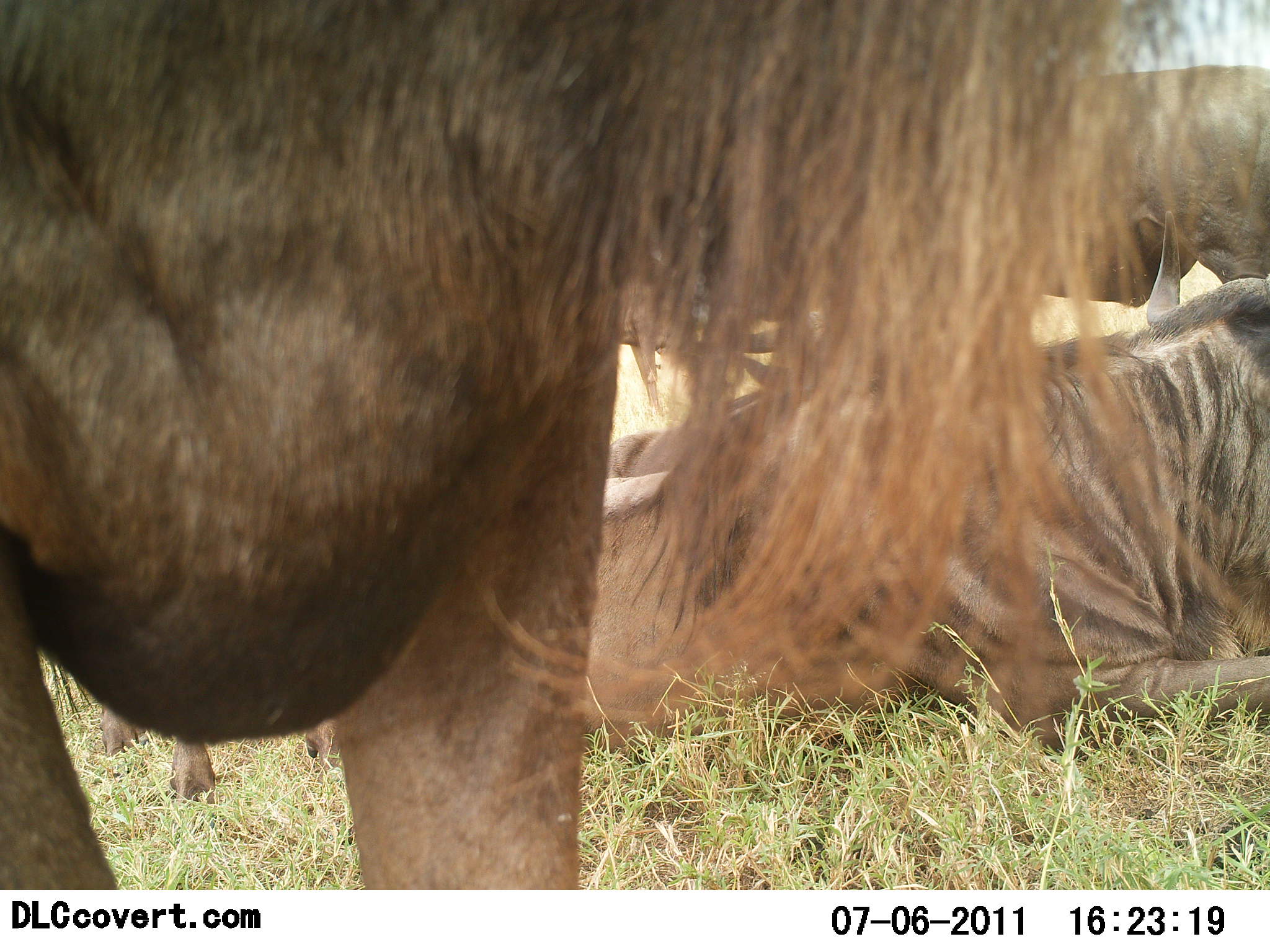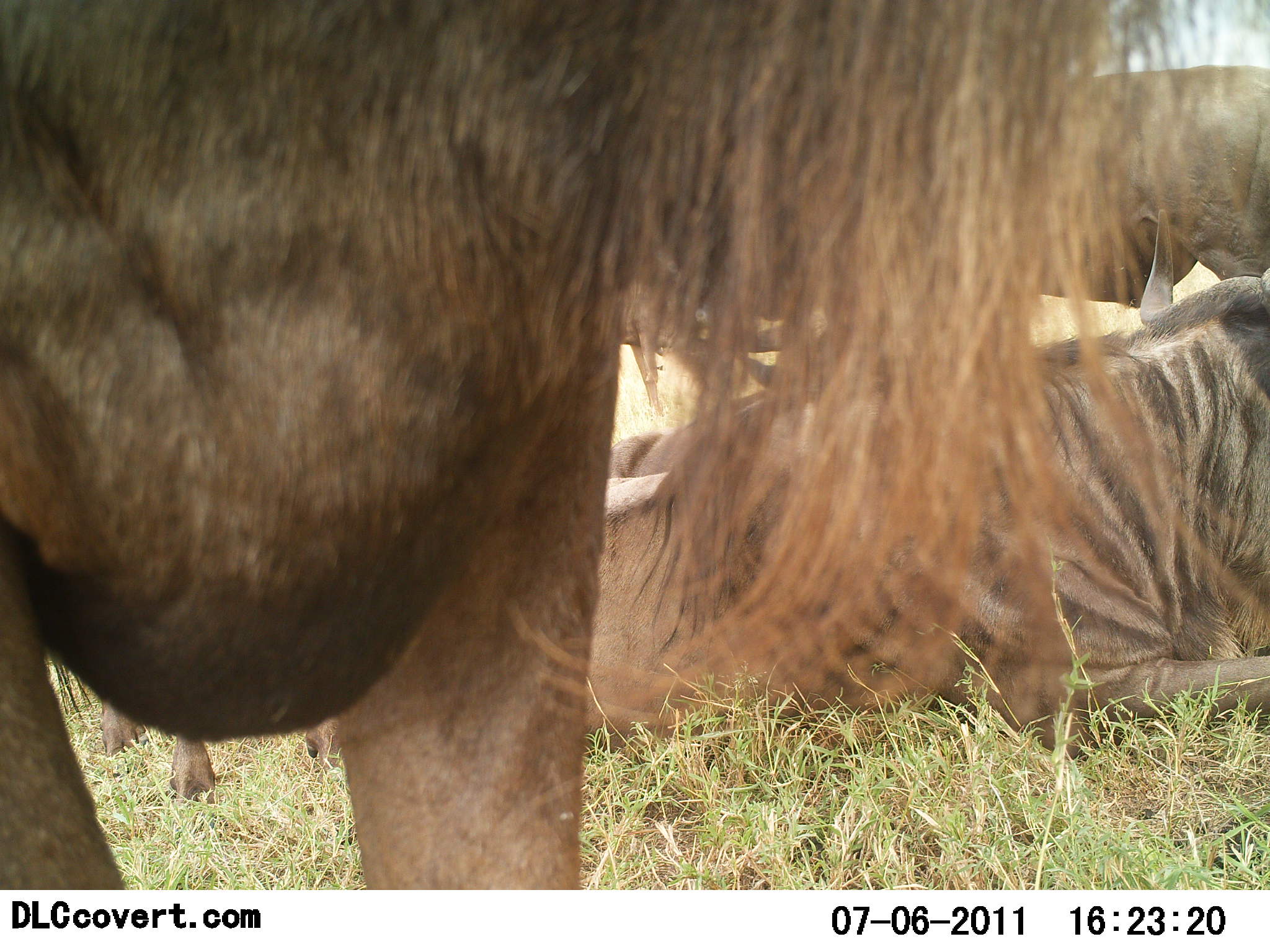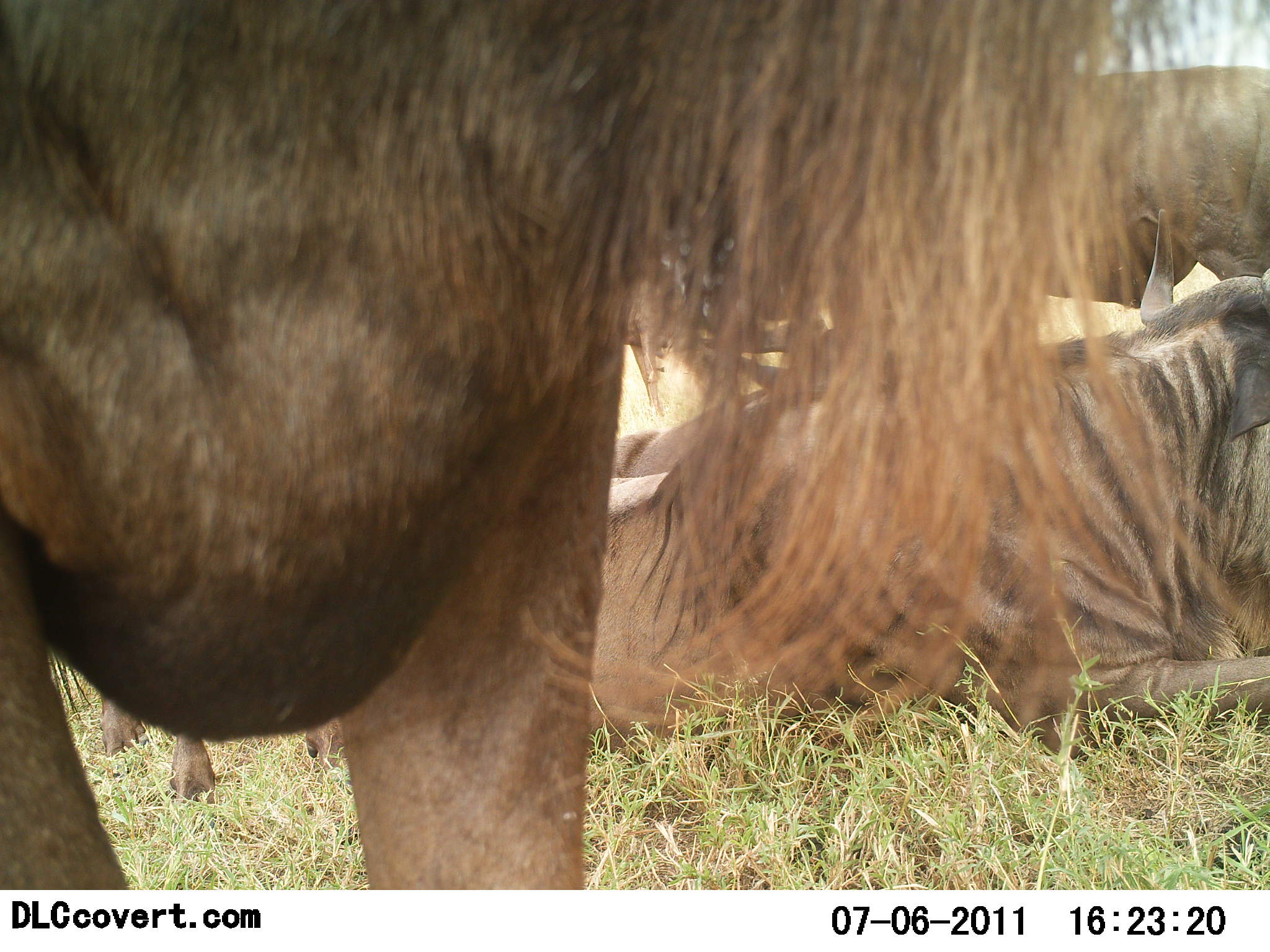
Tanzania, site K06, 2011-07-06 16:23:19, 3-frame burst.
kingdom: Animalia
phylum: Chordata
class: Mammalia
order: Artiodactyla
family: Bovidae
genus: Connochaetes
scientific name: Connochaetes taurinus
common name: blue wildebeest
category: wildebeest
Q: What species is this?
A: Wildebeest (blue wildebeest) (Connochaetes taurinus).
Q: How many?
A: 3.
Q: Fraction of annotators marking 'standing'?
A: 83%.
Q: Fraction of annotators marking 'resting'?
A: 92%.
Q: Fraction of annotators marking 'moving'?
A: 0%.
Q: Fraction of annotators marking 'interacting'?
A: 0%.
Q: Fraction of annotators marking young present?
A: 0%.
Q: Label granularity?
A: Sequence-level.